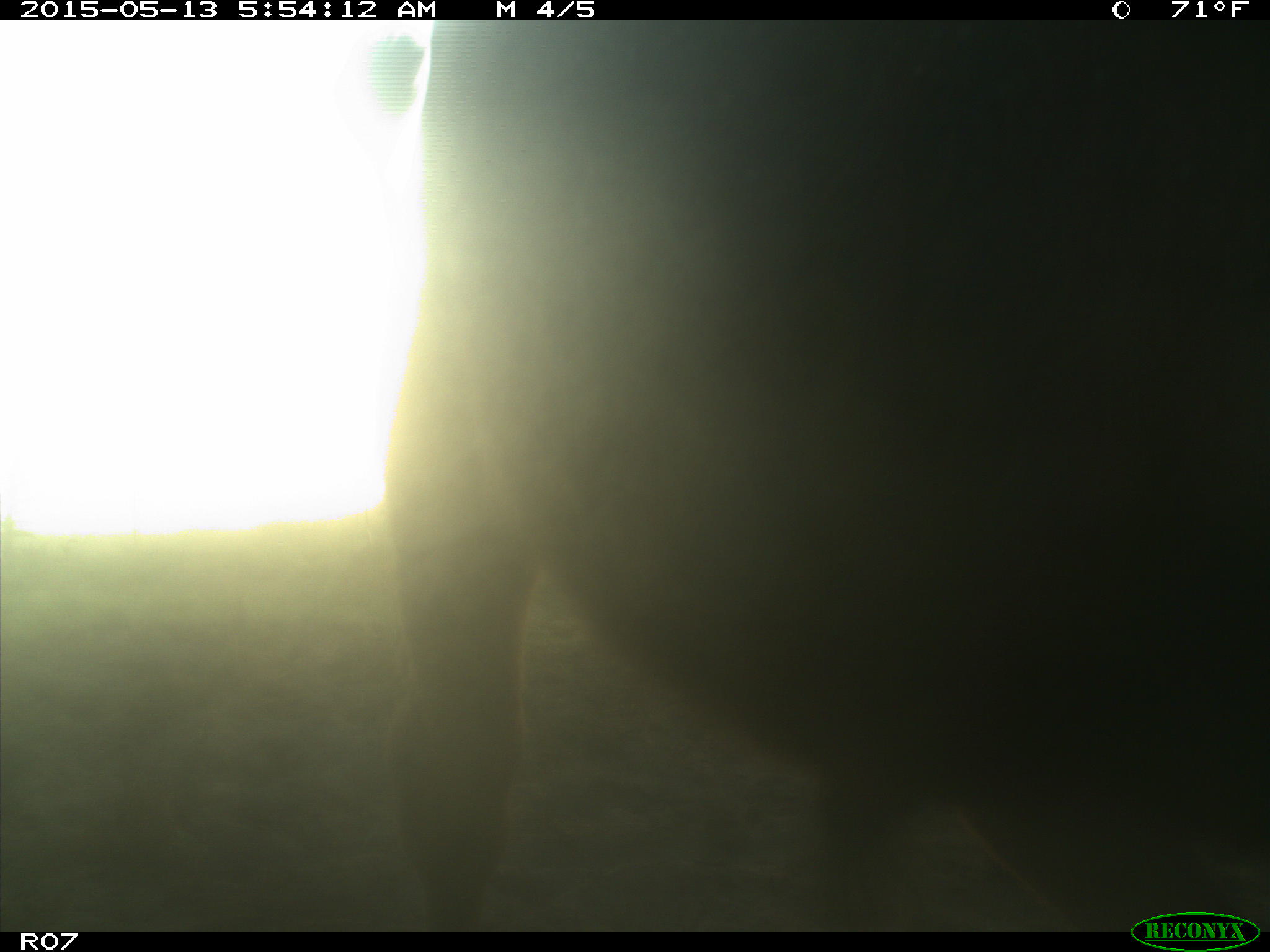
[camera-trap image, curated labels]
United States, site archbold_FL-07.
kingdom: Animalia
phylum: Chordata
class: Mammalia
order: Artiodactyla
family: Bovidae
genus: Bos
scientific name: Bos taurus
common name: domestic cow